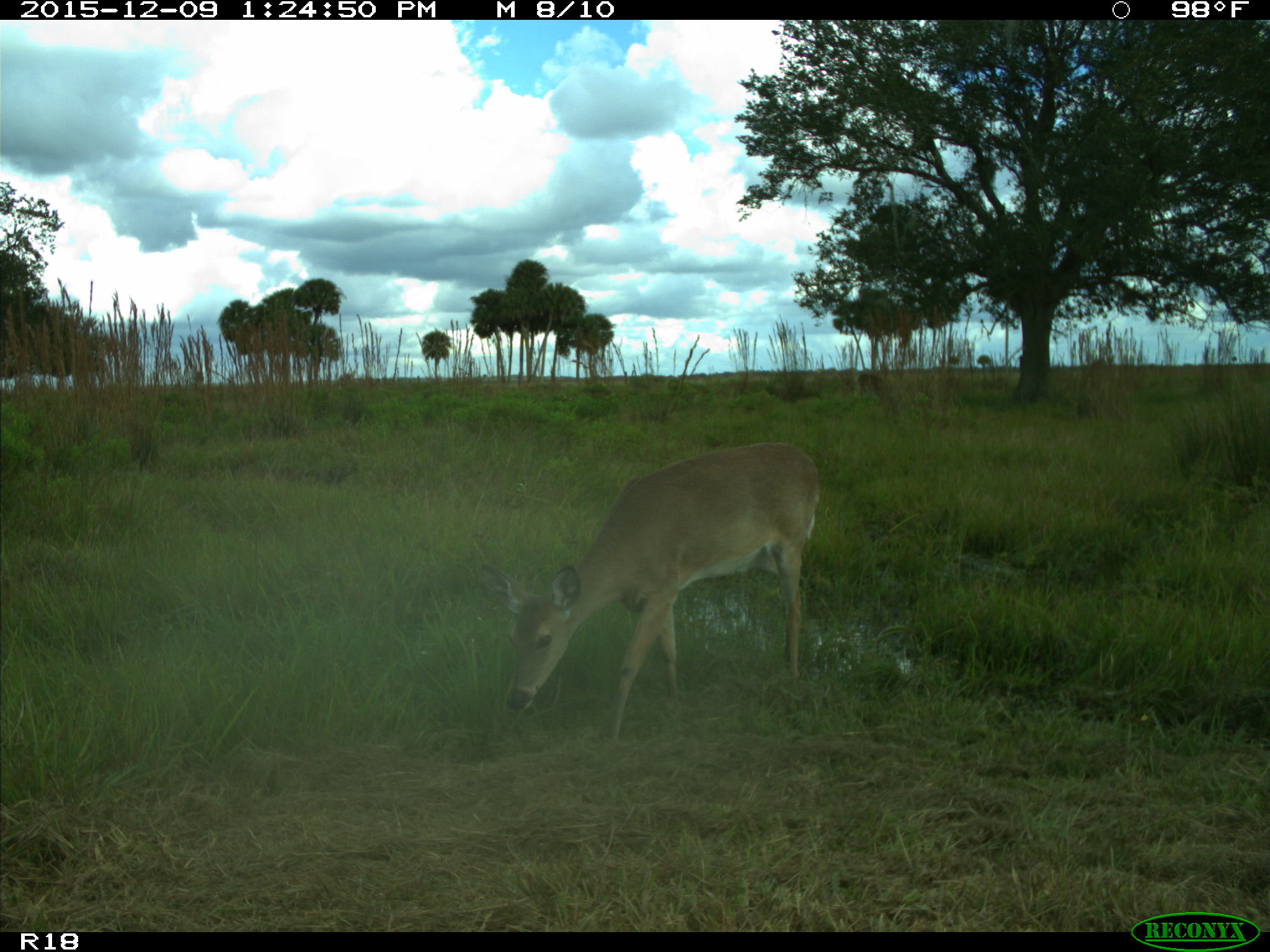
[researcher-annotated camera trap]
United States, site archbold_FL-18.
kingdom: Animalia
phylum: Chordata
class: Mammalia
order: Artiodactyla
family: Cervidae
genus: Odocoileus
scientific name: Odocoileus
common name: deer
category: unidentified deer